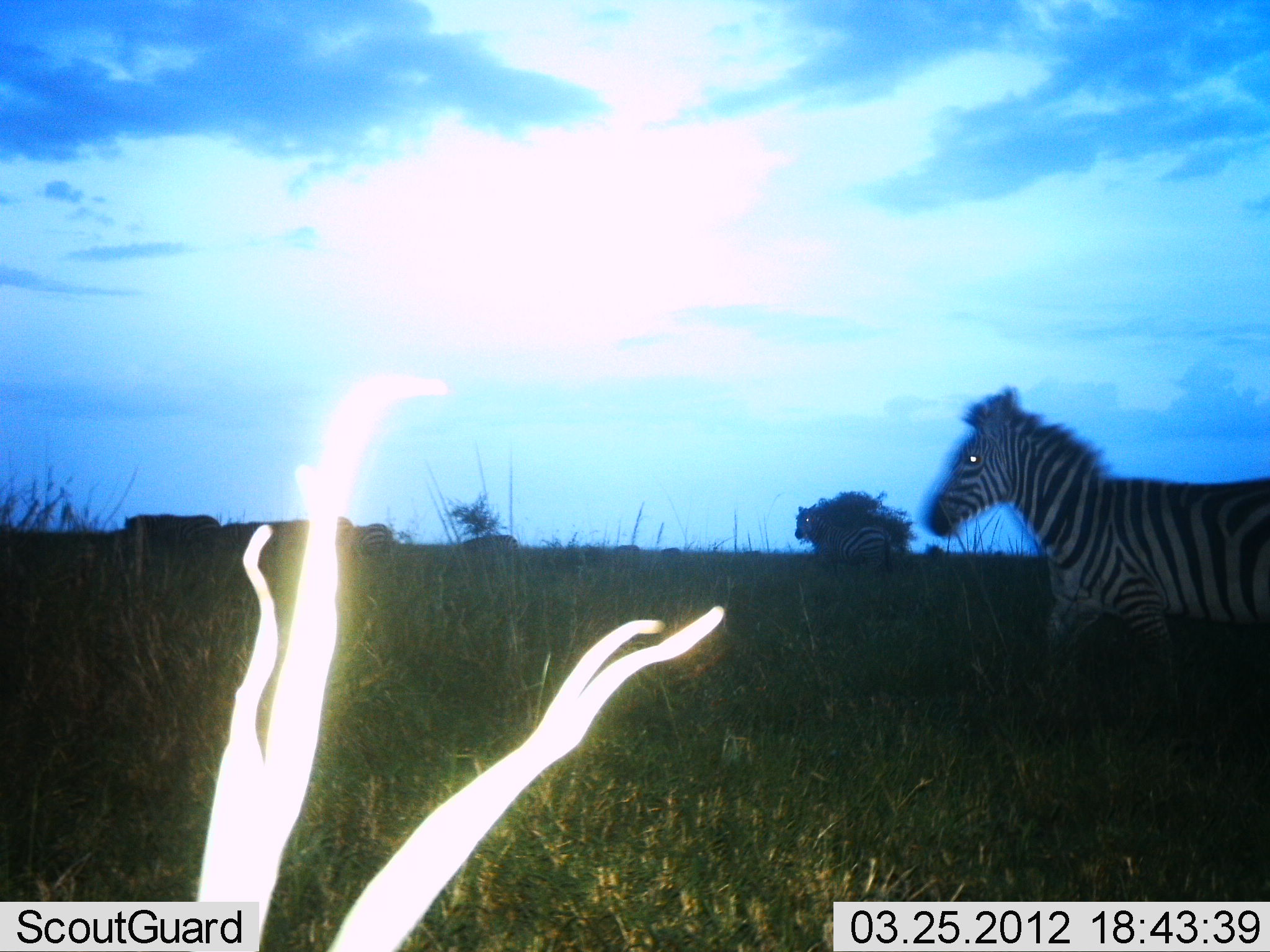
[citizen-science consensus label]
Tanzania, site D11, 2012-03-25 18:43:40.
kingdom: Animalia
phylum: Chordata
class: Mammalia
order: Perissodactyla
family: Equidae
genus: Equus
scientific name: Equus quagga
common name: plains zebra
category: zebra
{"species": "zebra (plains zebra) (Equus quagga)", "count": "2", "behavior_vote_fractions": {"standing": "27%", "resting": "7%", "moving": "80%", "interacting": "0%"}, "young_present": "0%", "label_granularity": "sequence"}